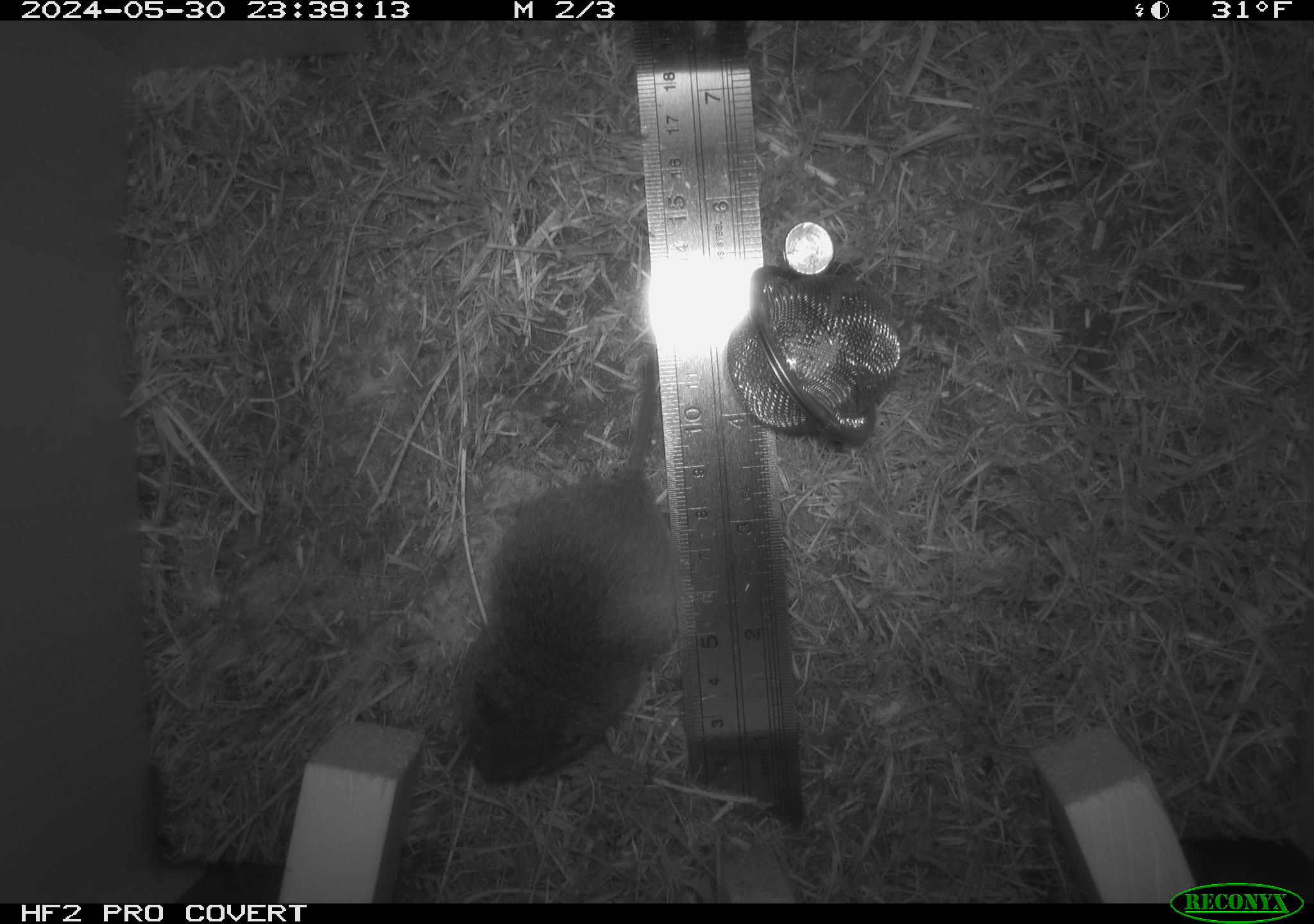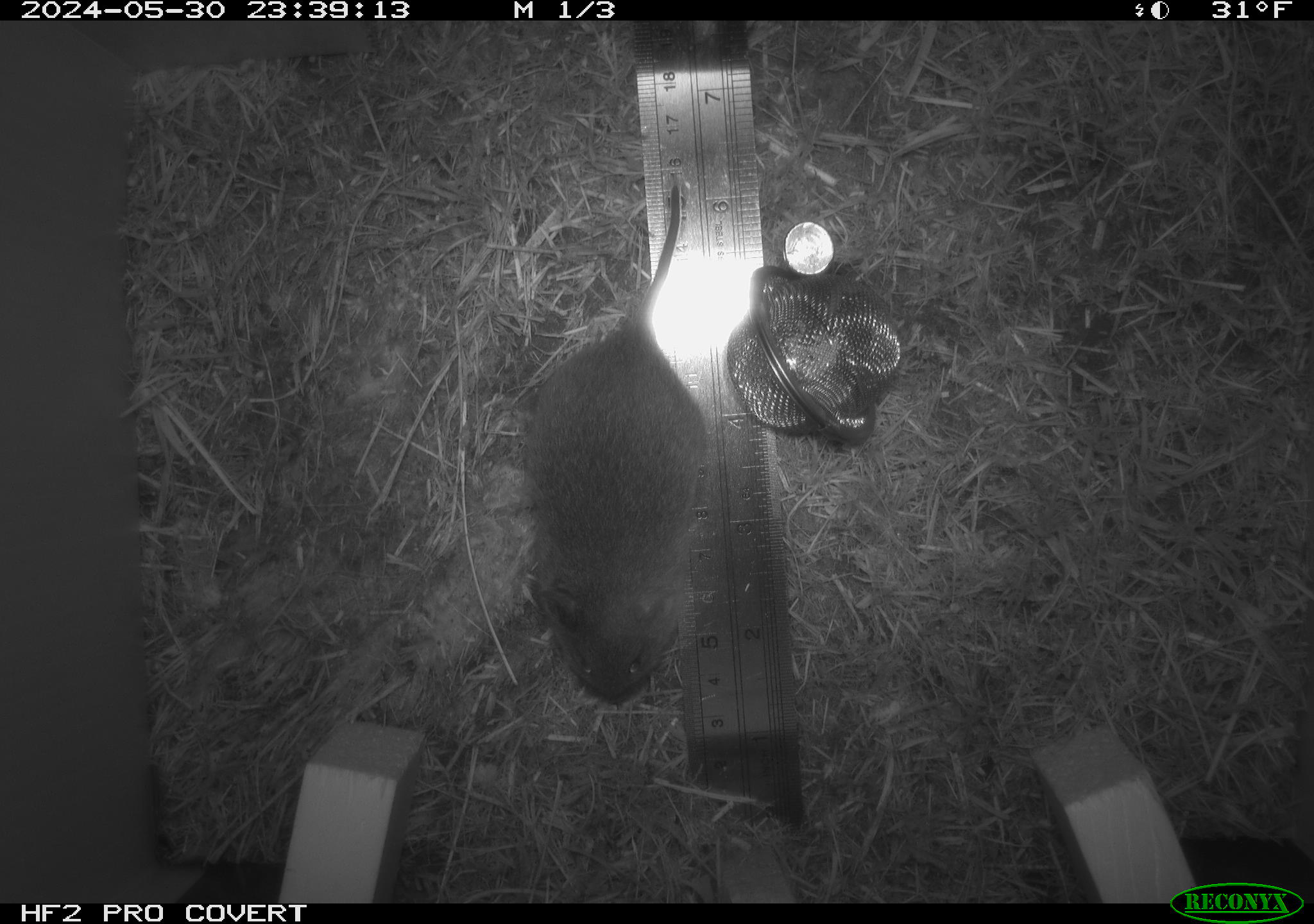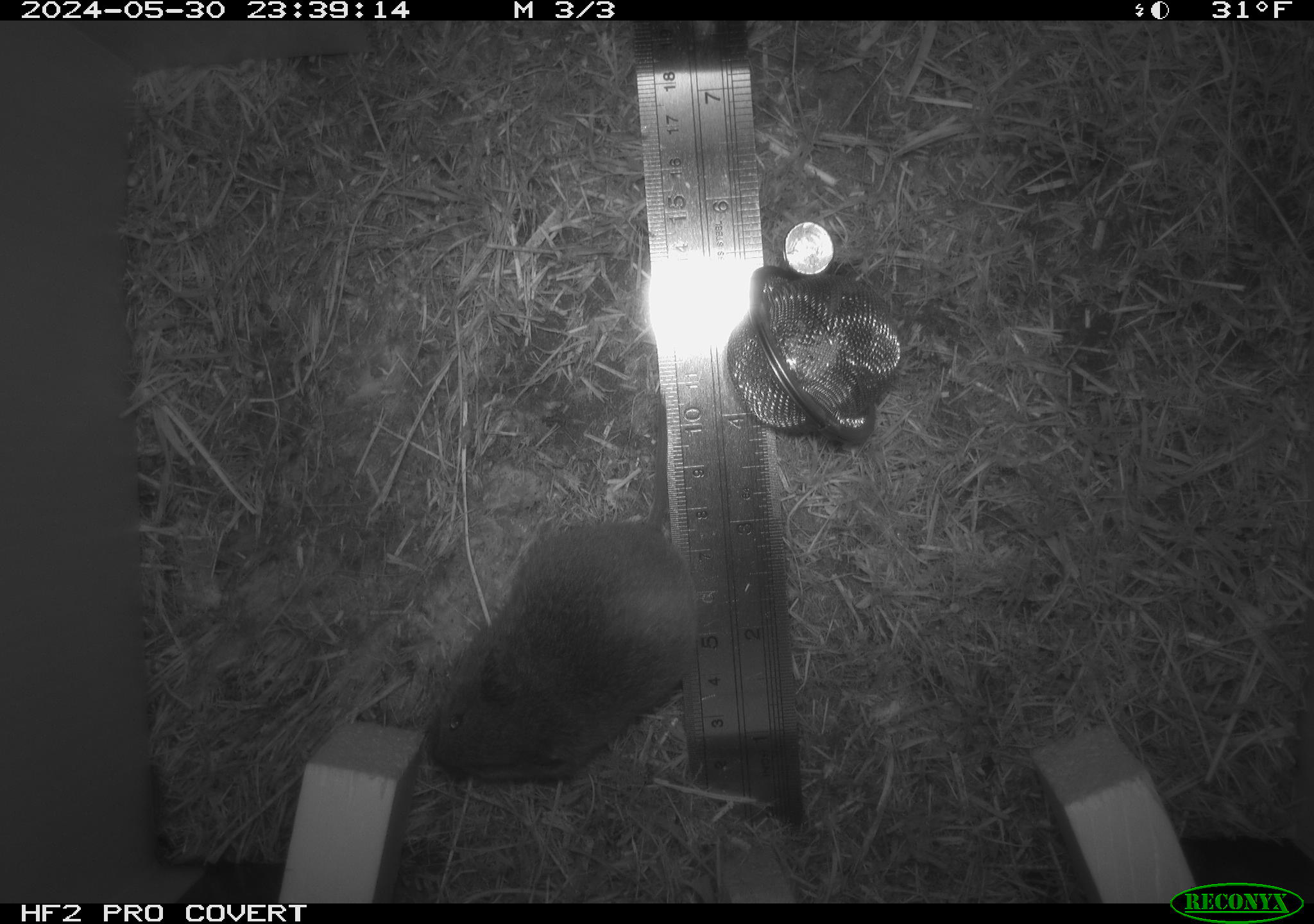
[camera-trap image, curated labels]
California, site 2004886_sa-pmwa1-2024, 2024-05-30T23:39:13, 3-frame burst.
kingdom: Animalia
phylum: Chordata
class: Mammalia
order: Rodentia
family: Cricetidae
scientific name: Arvicolinae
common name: voles, lemmings, and muskrats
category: arvicolinae subfamily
Arvicolinae subfamily (voles, lemmings, and muskrats) (Arvicolinae).